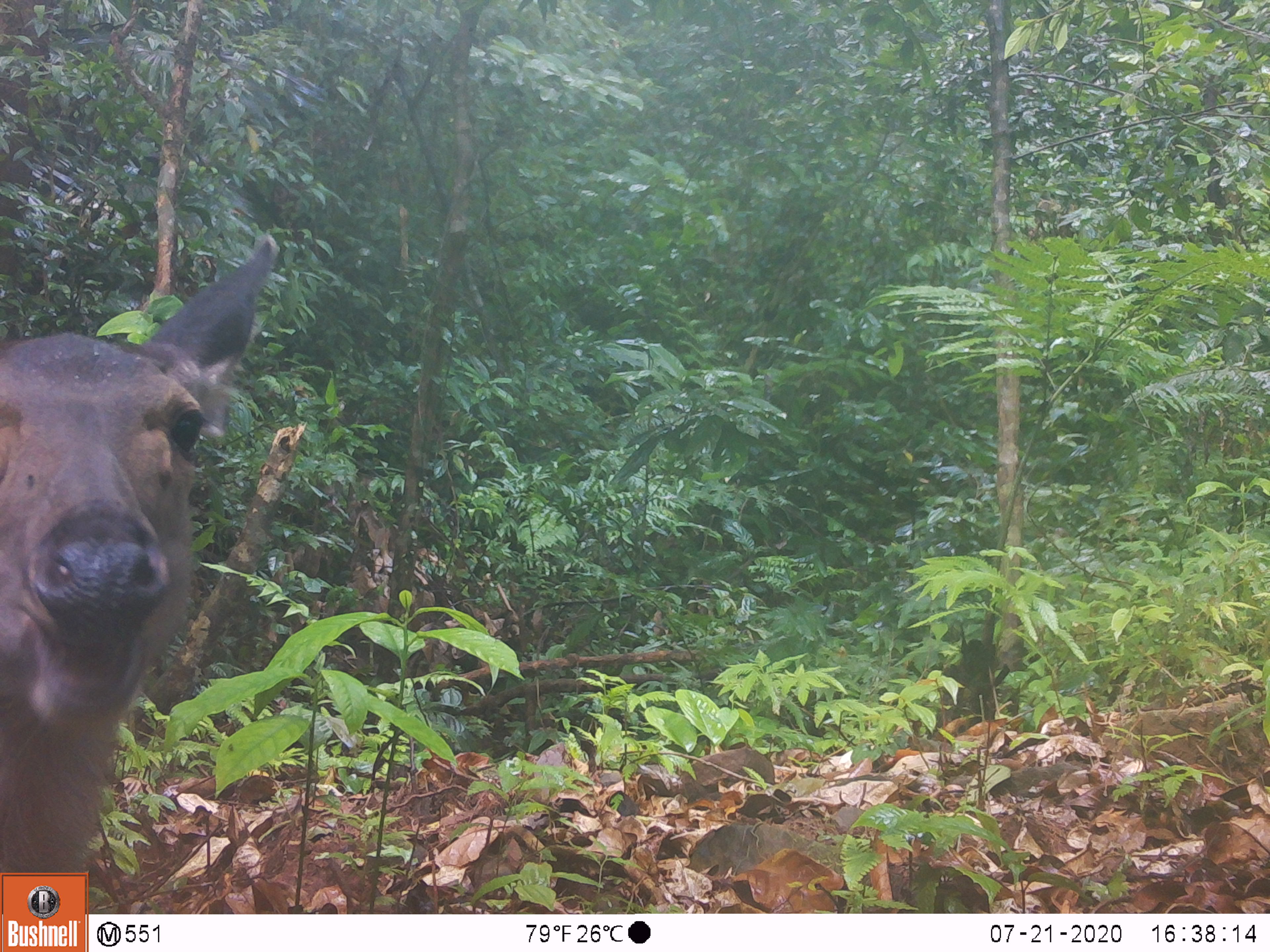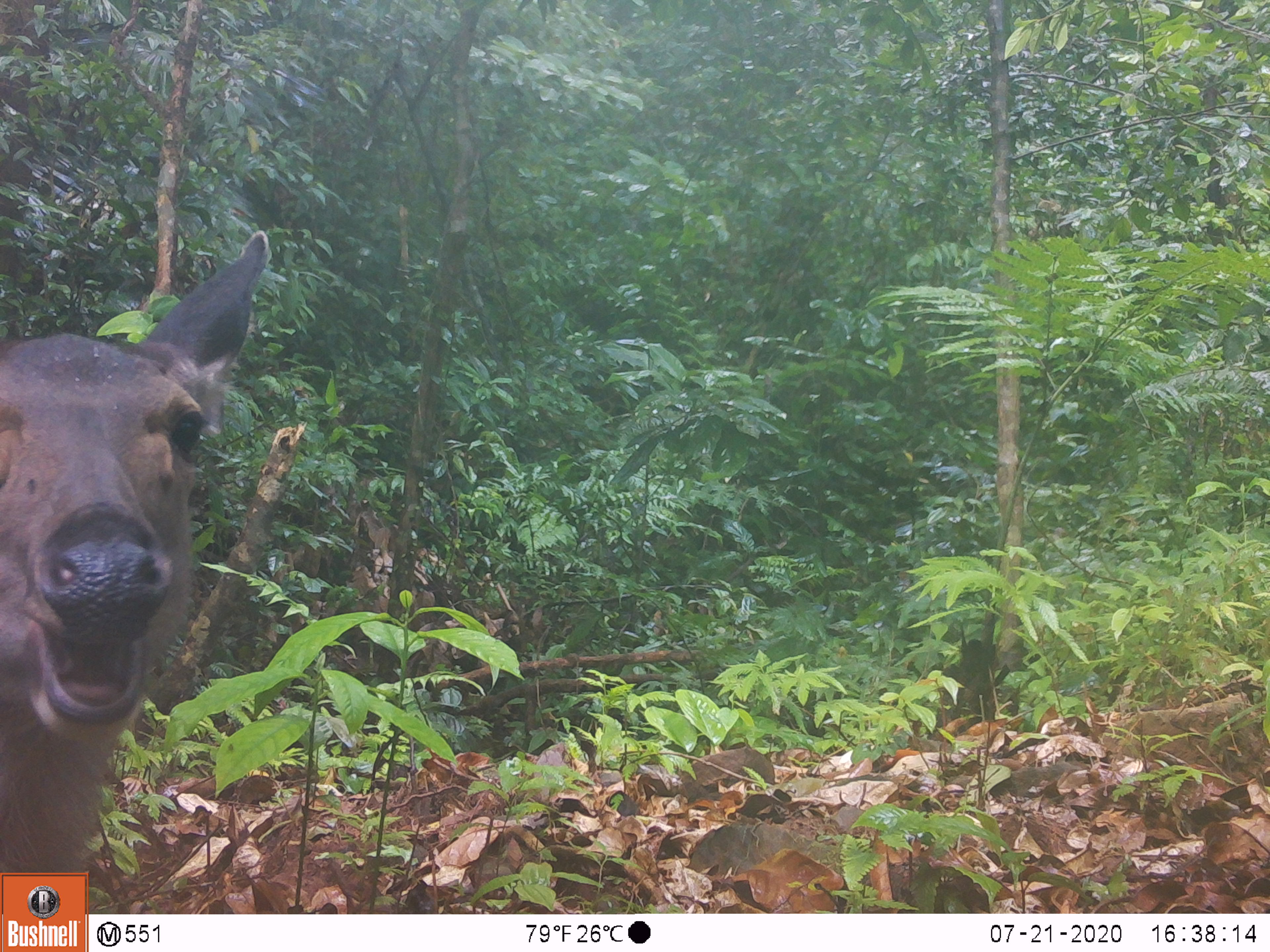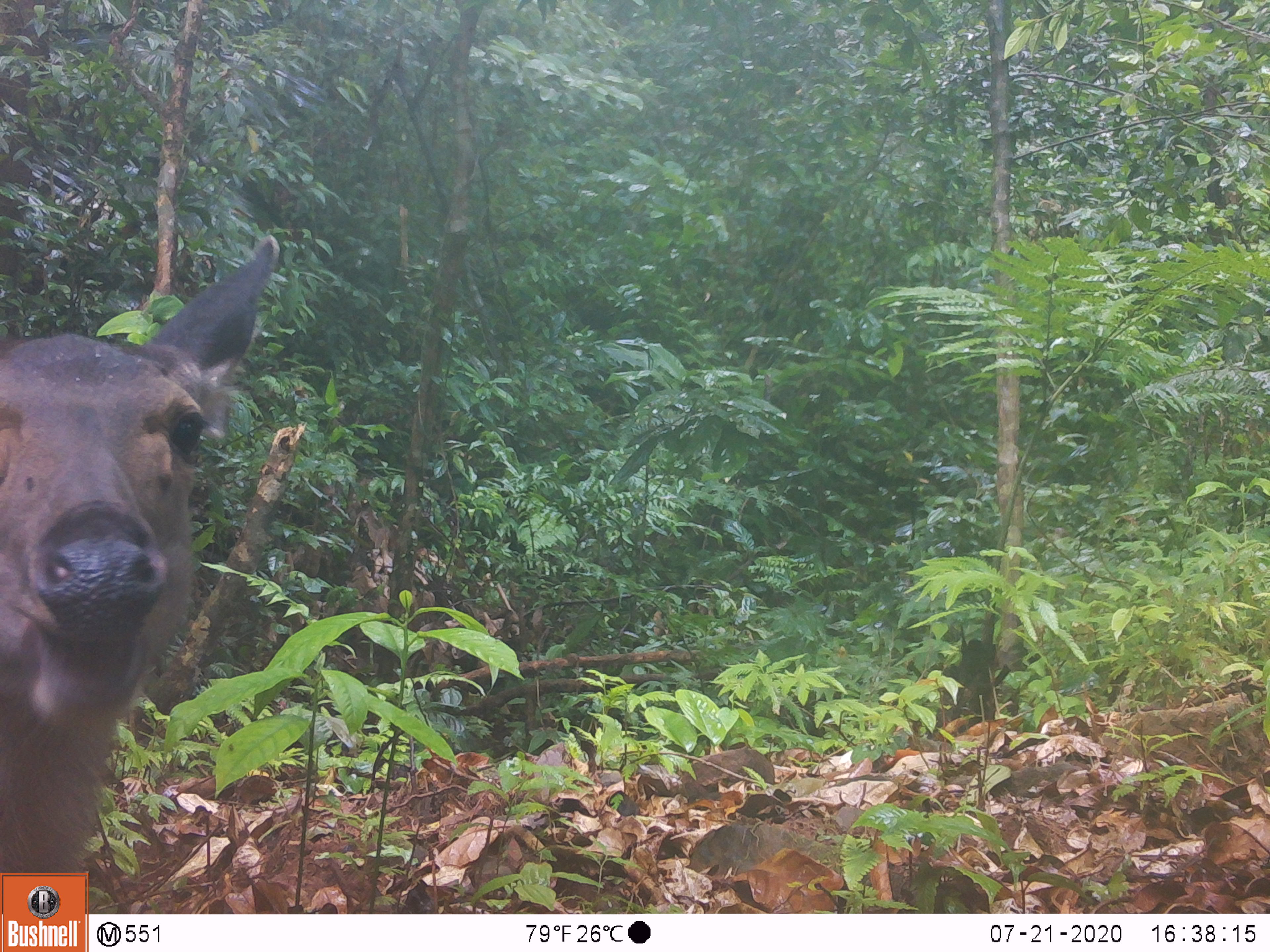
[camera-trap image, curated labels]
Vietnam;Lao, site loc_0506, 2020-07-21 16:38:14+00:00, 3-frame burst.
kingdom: Animalia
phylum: Chordata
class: Mammalia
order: Artiodactyla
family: Cervidae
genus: Rusa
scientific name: Rusa unicolor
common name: sambar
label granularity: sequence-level